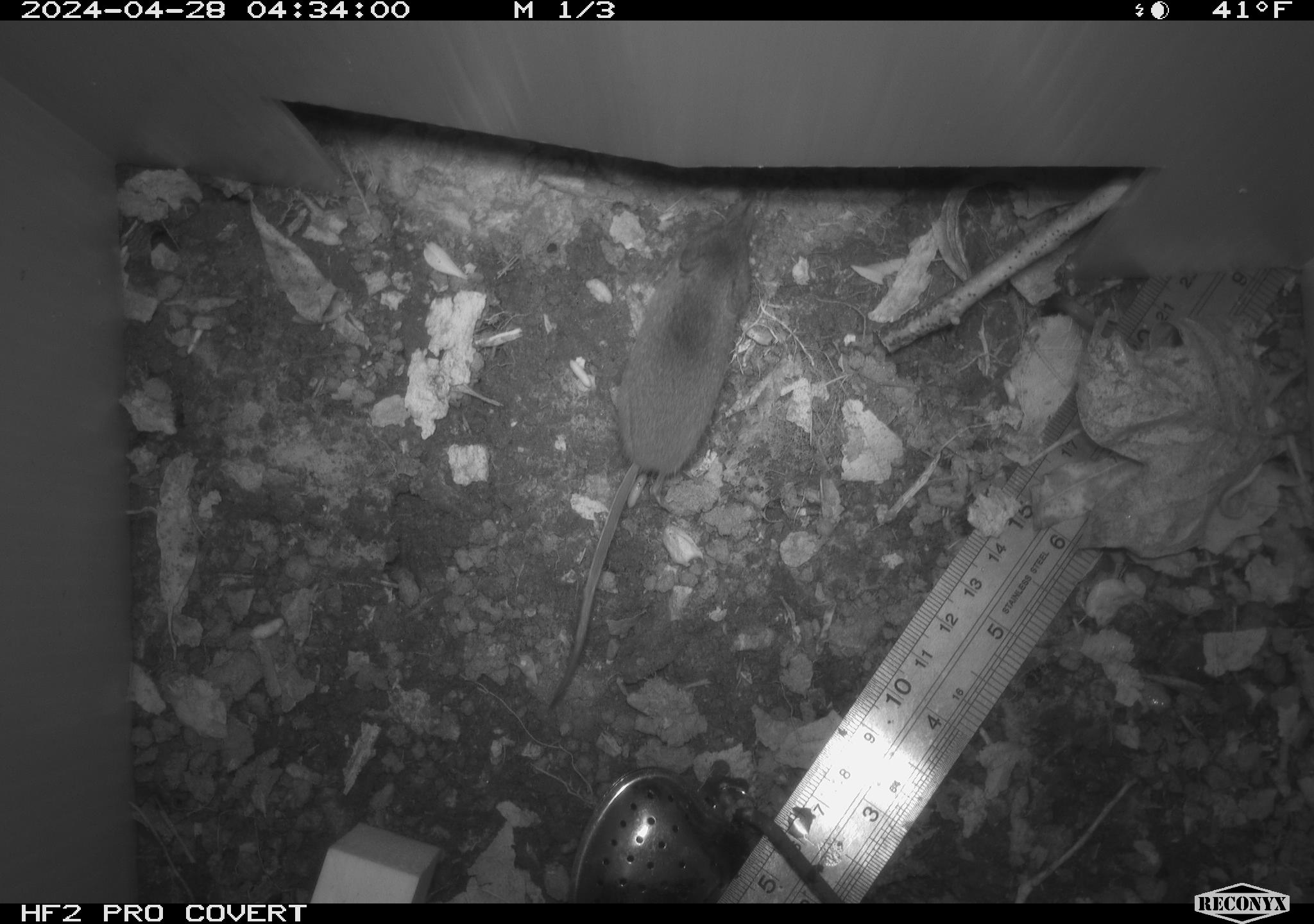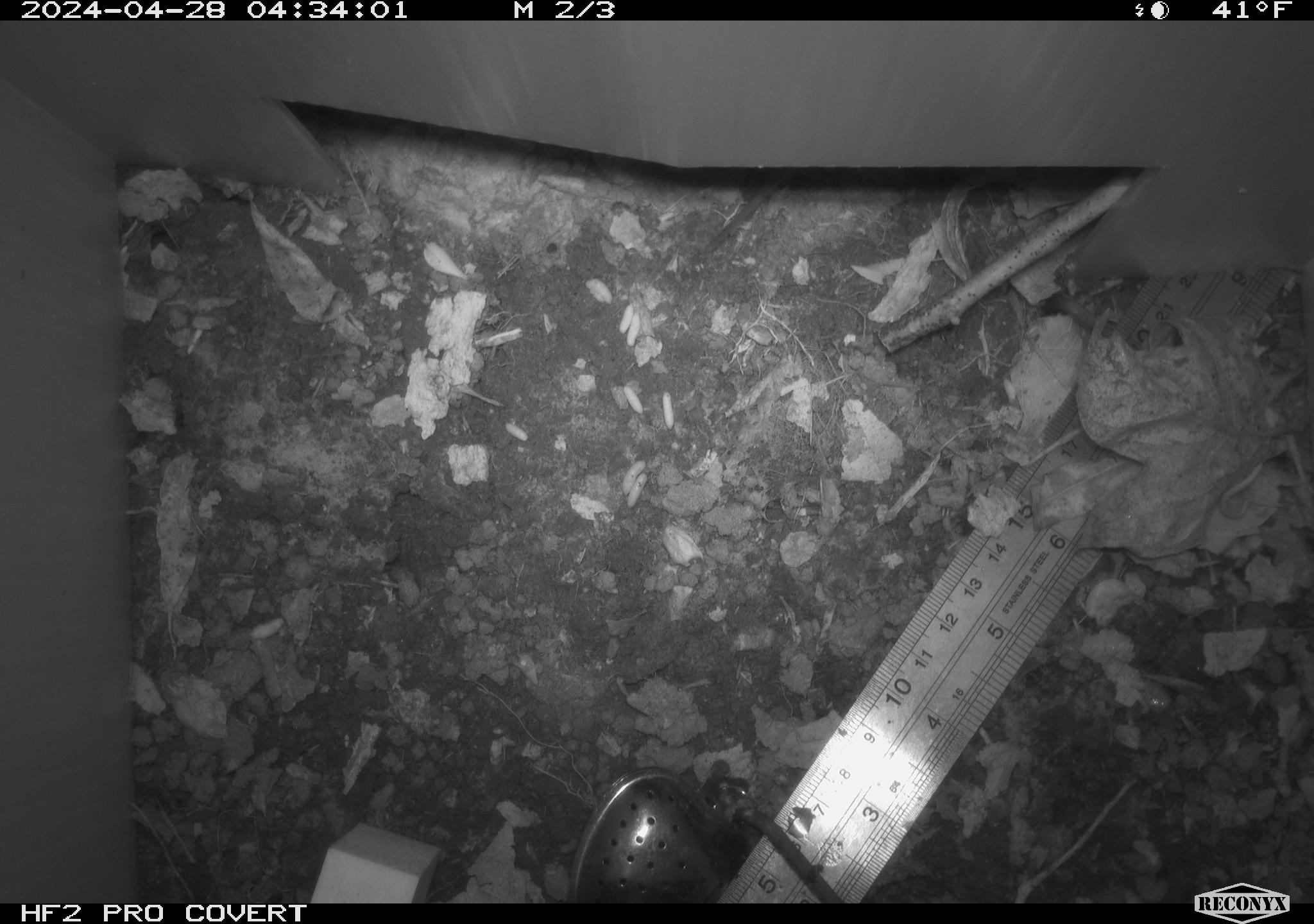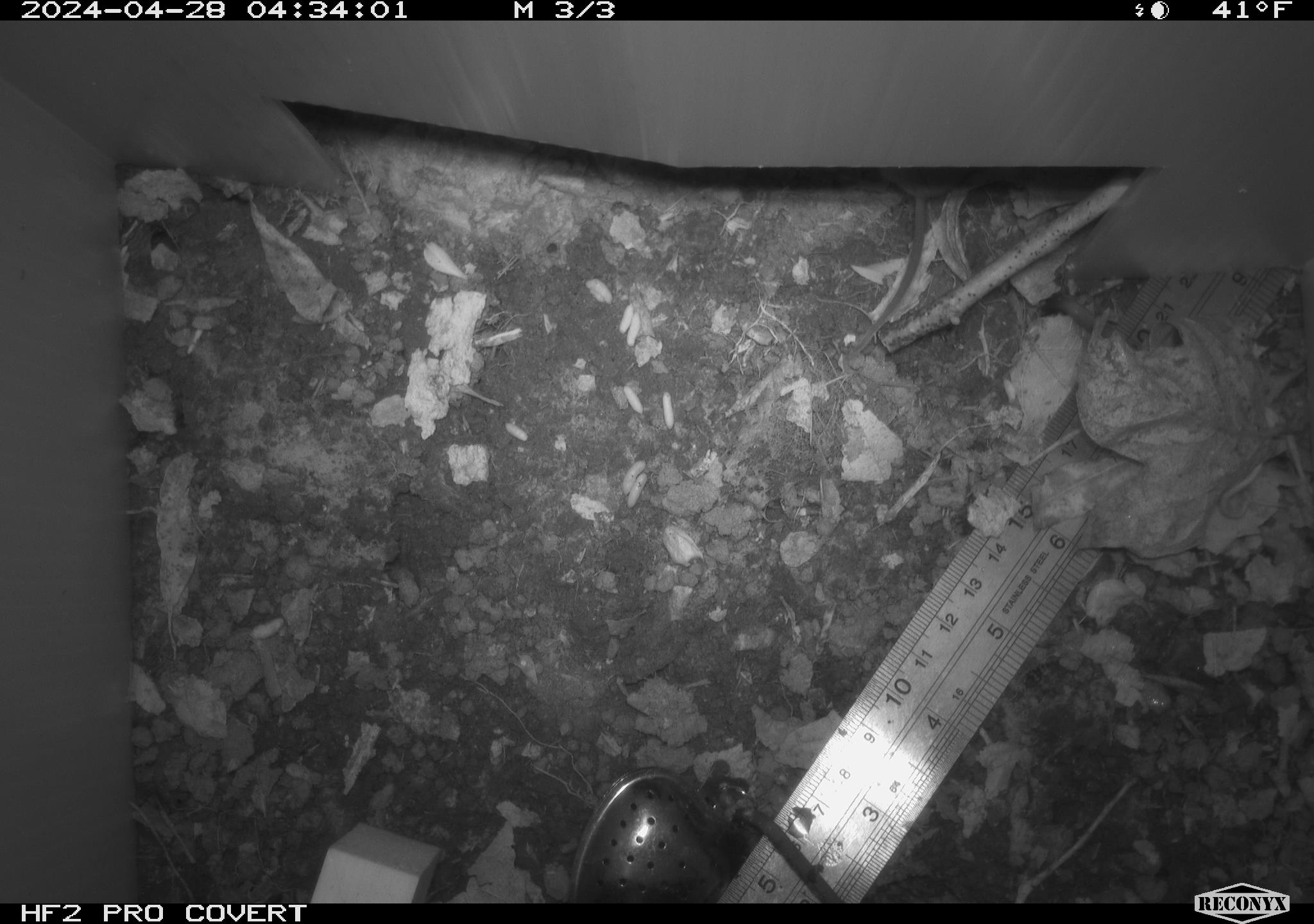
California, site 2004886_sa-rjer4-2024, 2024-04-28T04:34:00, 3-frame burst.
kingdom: Animalia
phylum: Chordata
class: Mammalia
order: Eulipotyphla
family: Soricidae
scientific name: Soricidae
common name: shrews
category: soricidae family